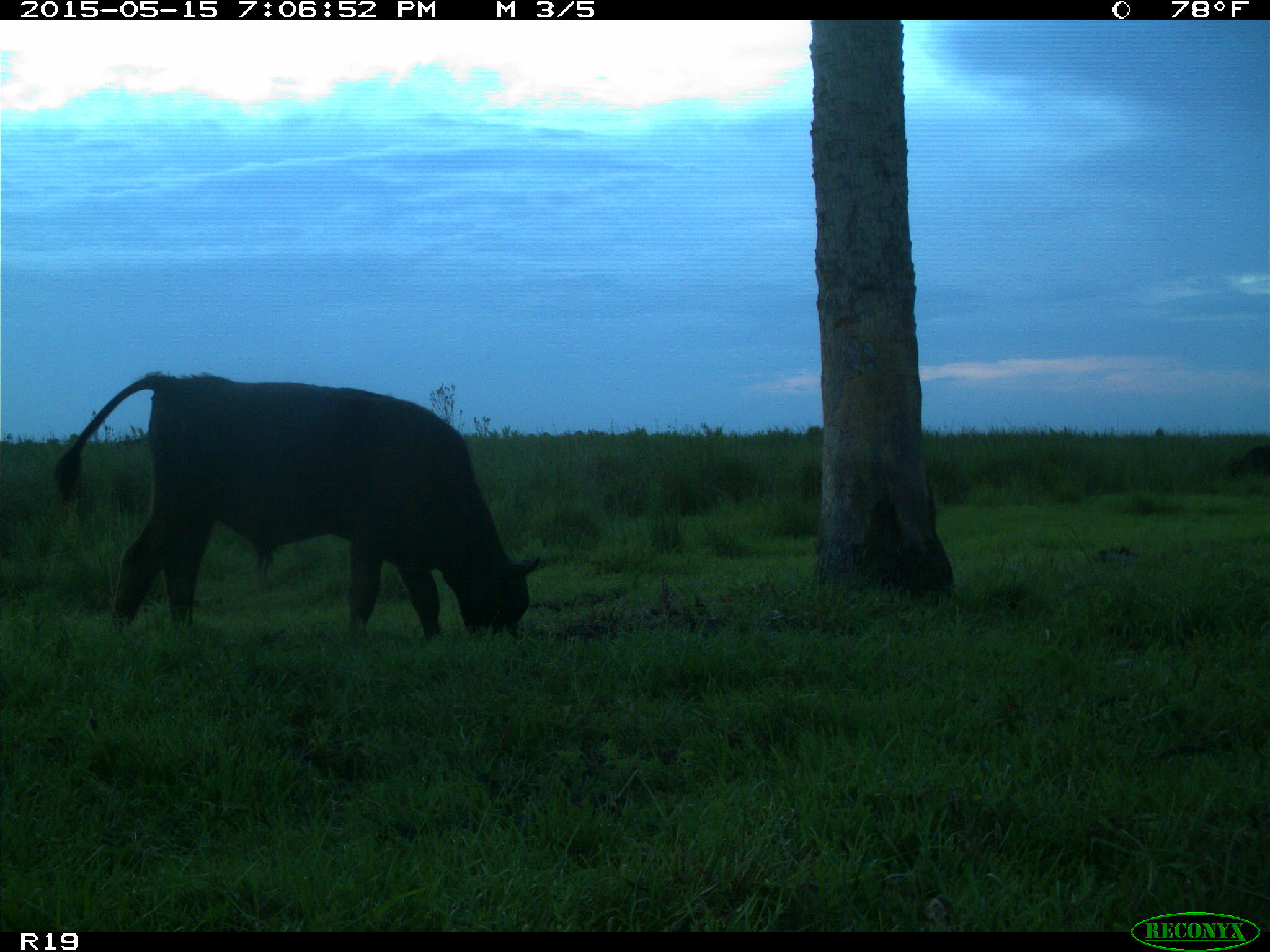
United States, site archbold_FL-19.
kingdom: Animalia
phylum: Chordata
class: Mammalia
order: Artiodactyla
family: Bovidae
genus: Bos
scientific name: Bos taurus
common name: domestic cow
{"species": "Bos taurus (domestic cow)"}